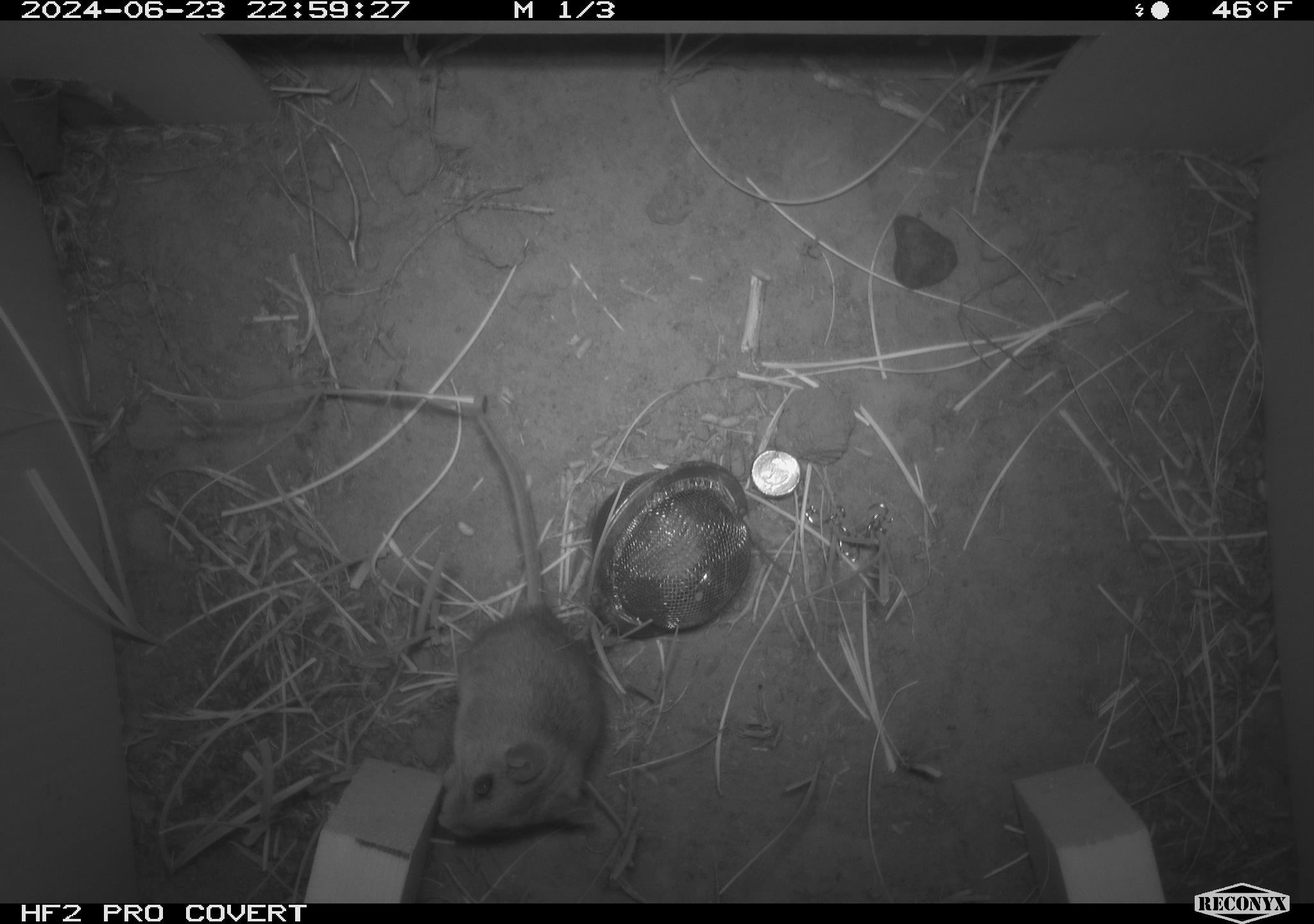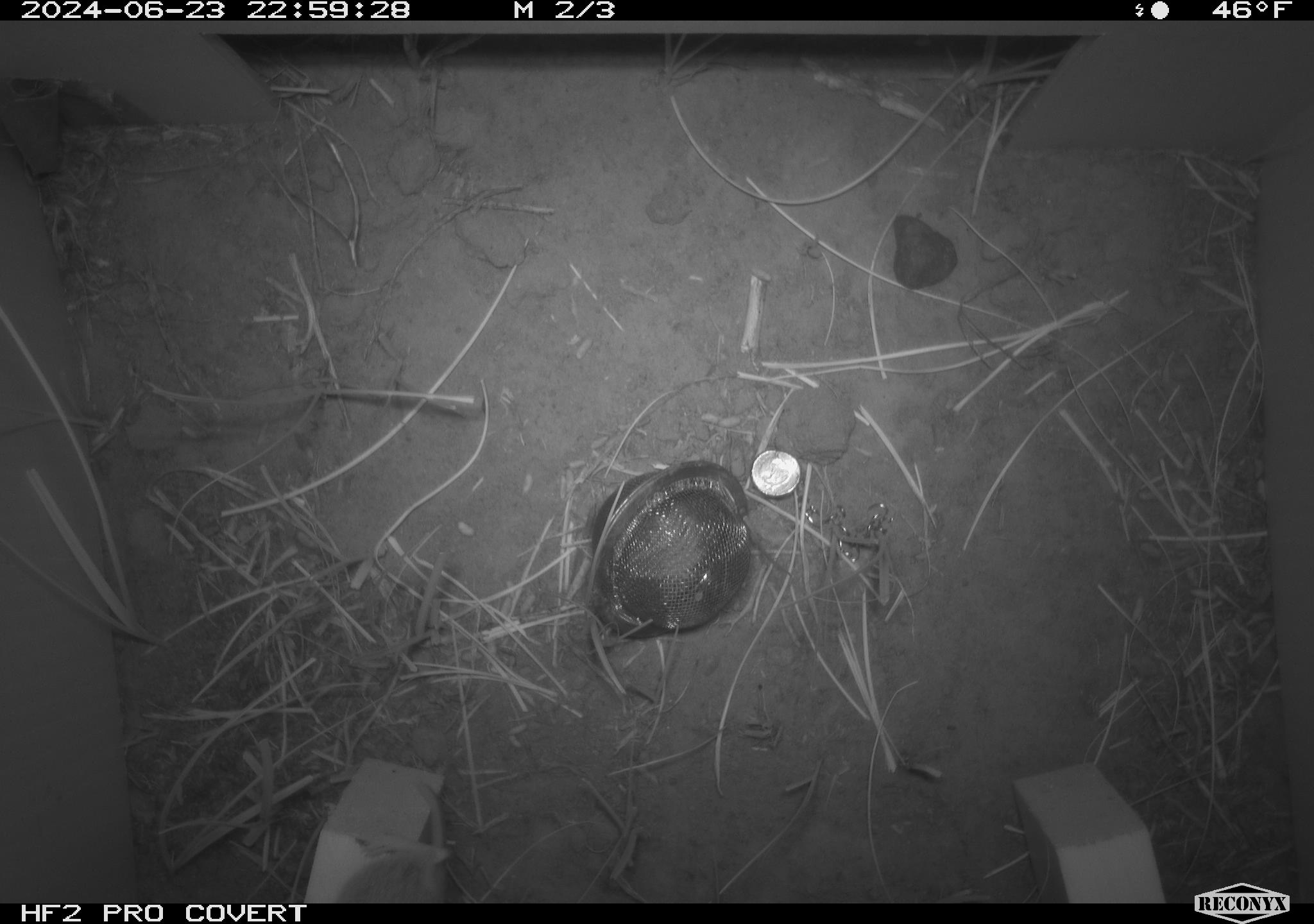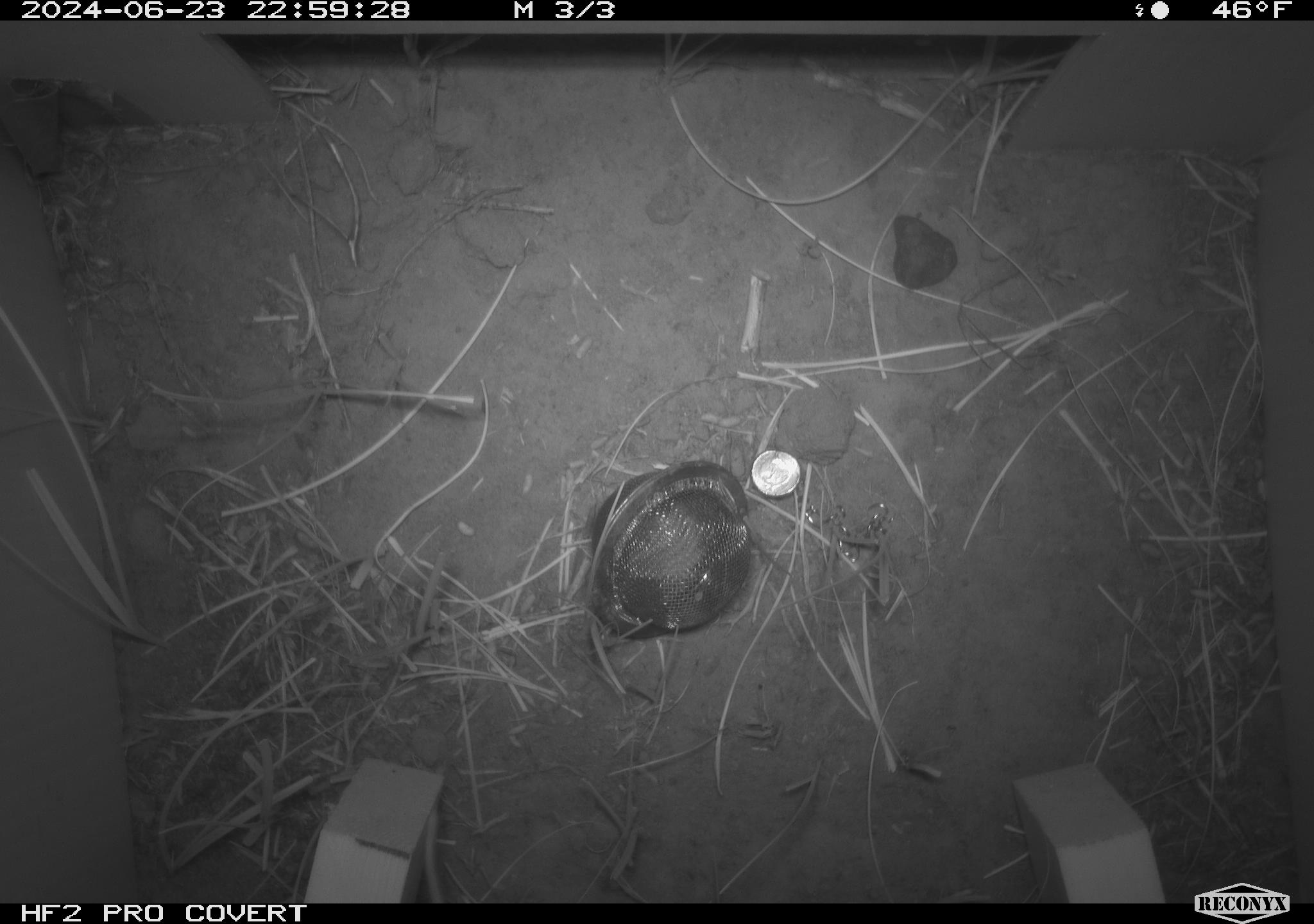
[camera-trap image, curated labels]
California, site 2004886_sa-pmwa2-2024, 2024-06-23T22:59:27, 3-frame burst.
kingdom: Animalia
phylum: Chordata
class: Mammalia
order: Rodentia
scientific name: Rodentia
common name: mouse species